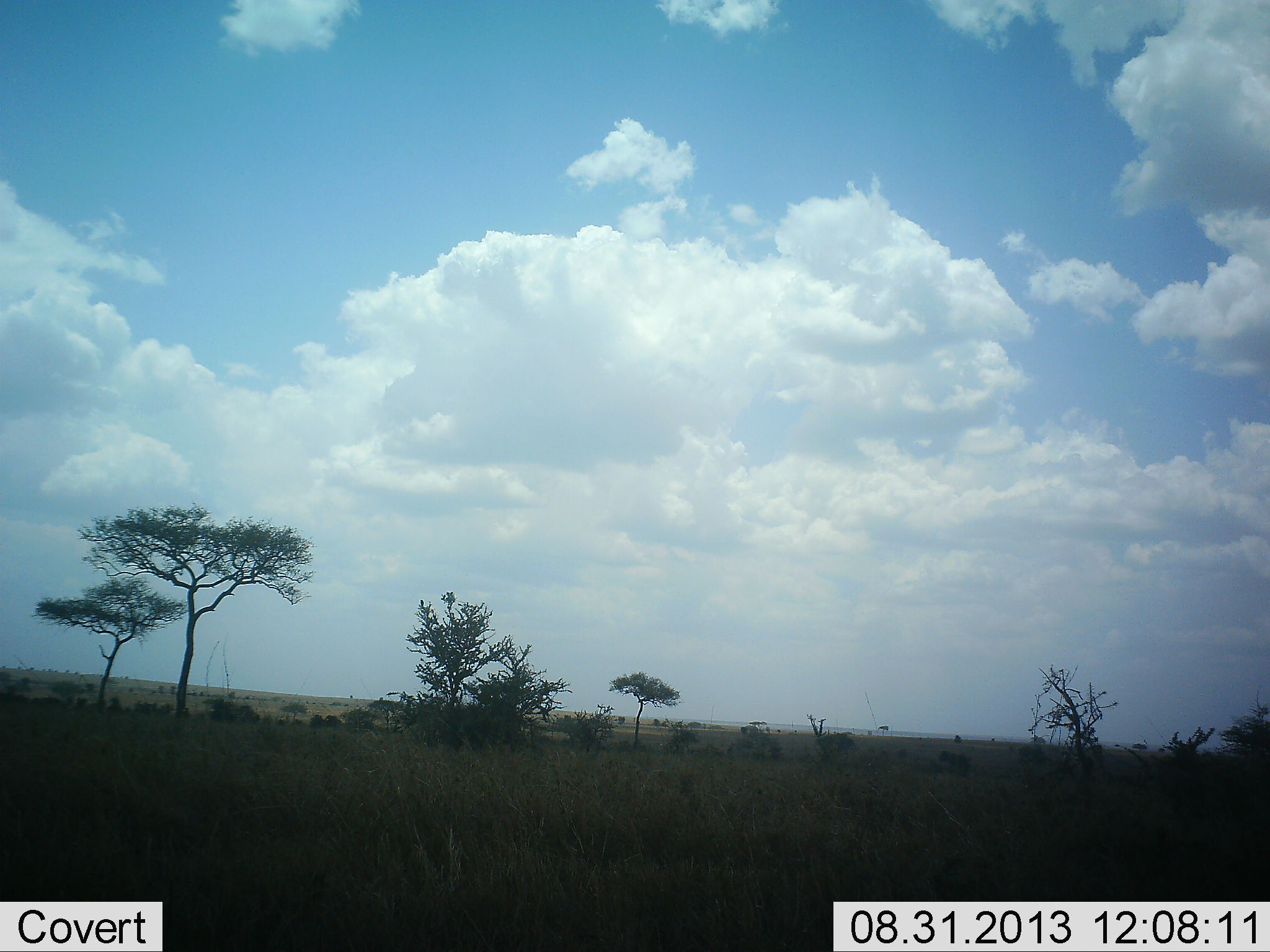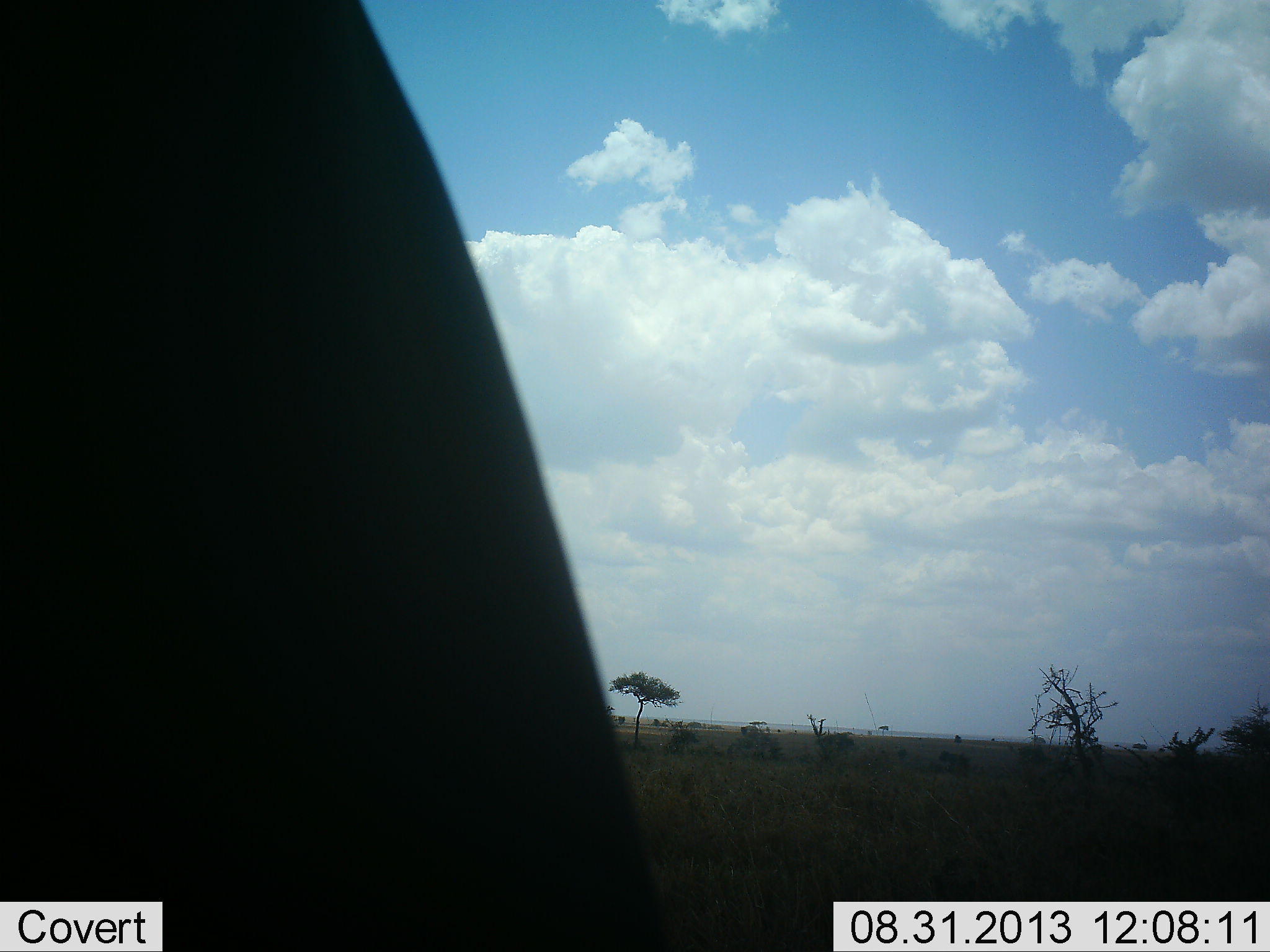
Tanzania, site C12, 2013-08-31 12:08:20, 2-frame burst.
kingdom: Animalia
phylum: Chordata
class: Mammalia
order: Proboscidea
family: Elephantidae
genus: Loxodonta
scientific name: Loxodonta africana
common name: african bush elephant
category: elephant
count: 1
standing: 11%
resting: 0%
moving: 89%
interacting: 0%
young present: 0%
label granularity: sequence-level